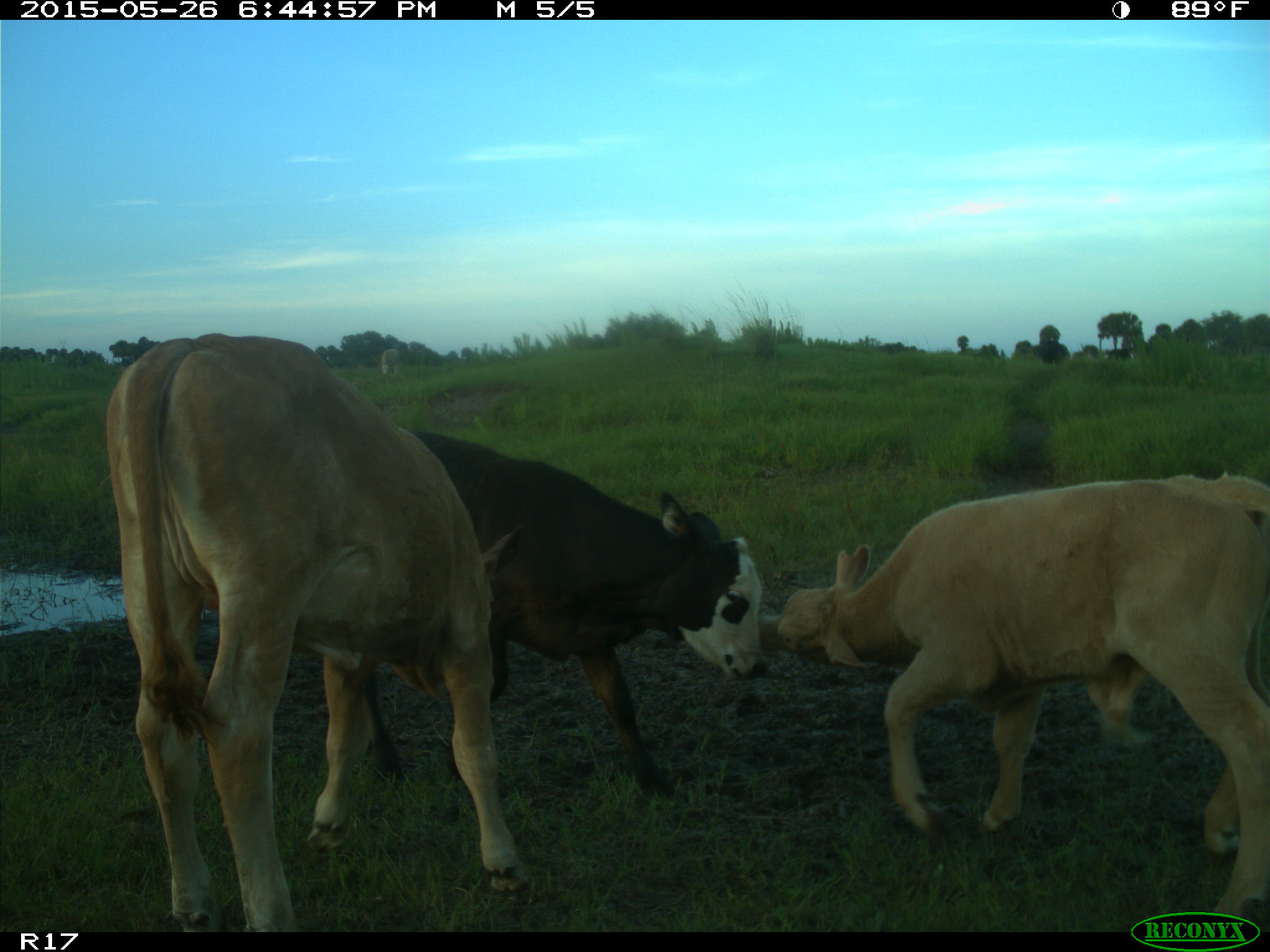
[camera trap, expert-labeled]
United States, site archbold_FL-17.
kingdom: Animalia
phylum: Chordata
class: Mammalia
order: Artiodactyla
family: Bovidae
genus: Bos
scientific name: Bos taurus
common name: domestic cow